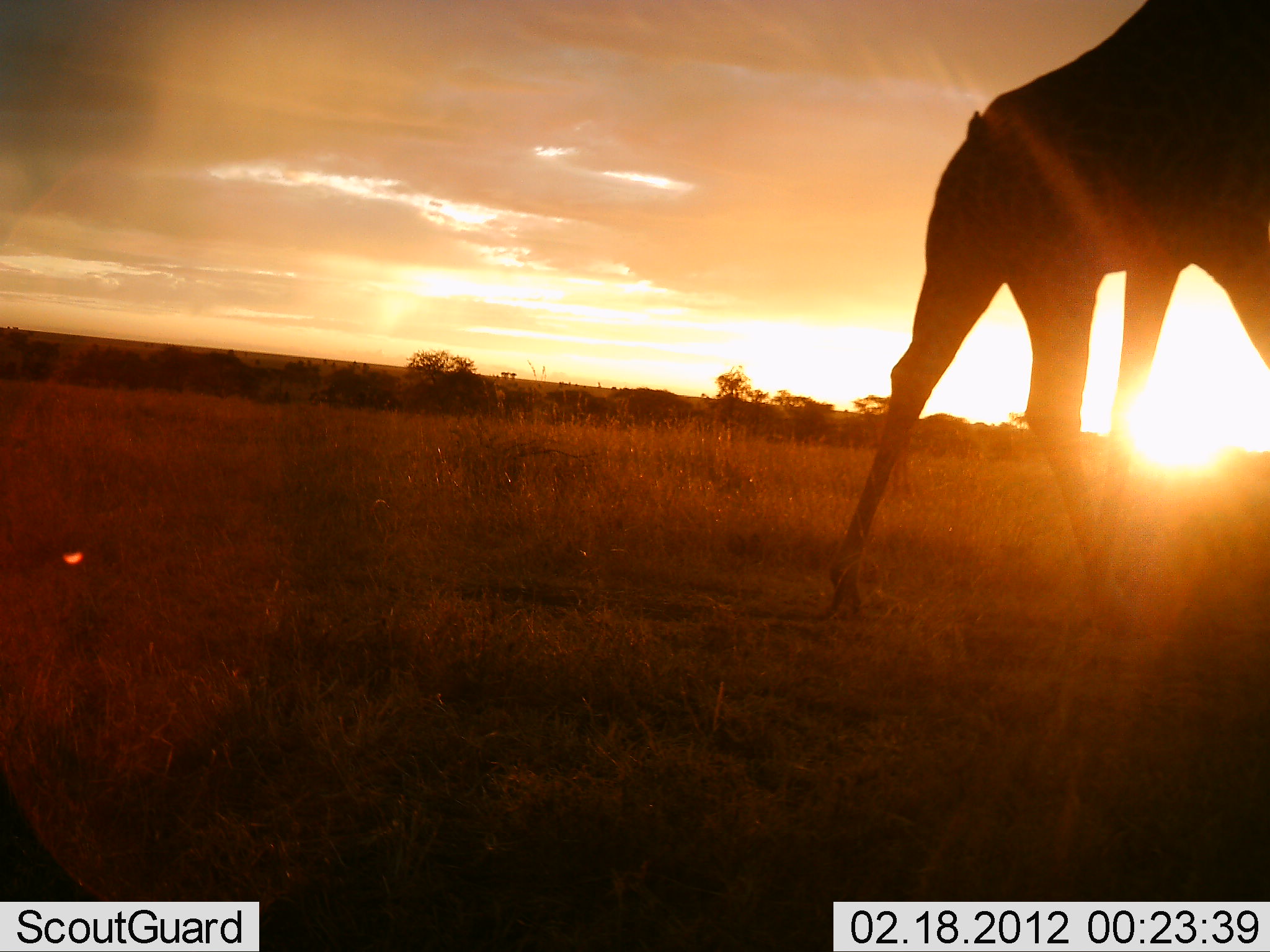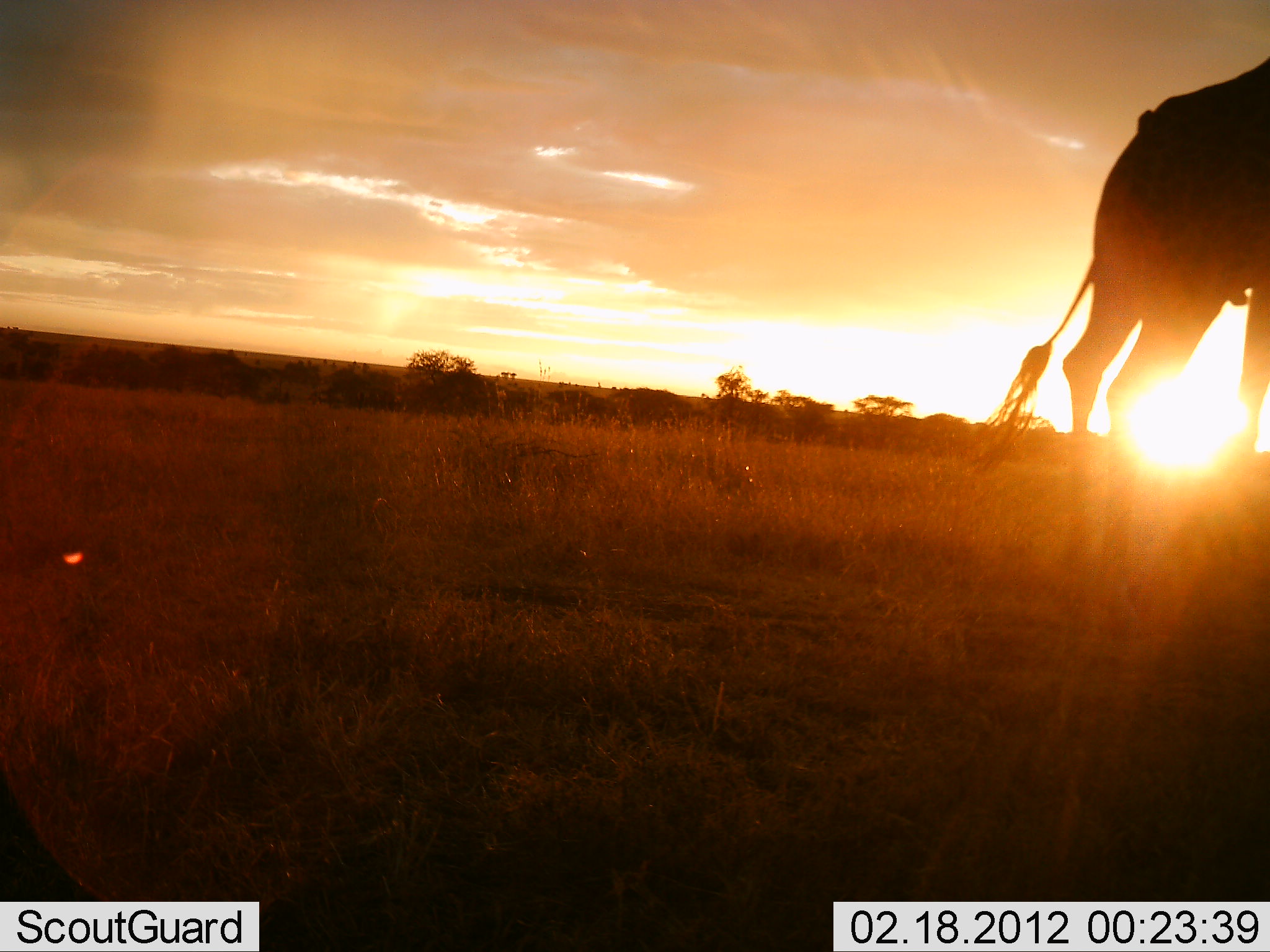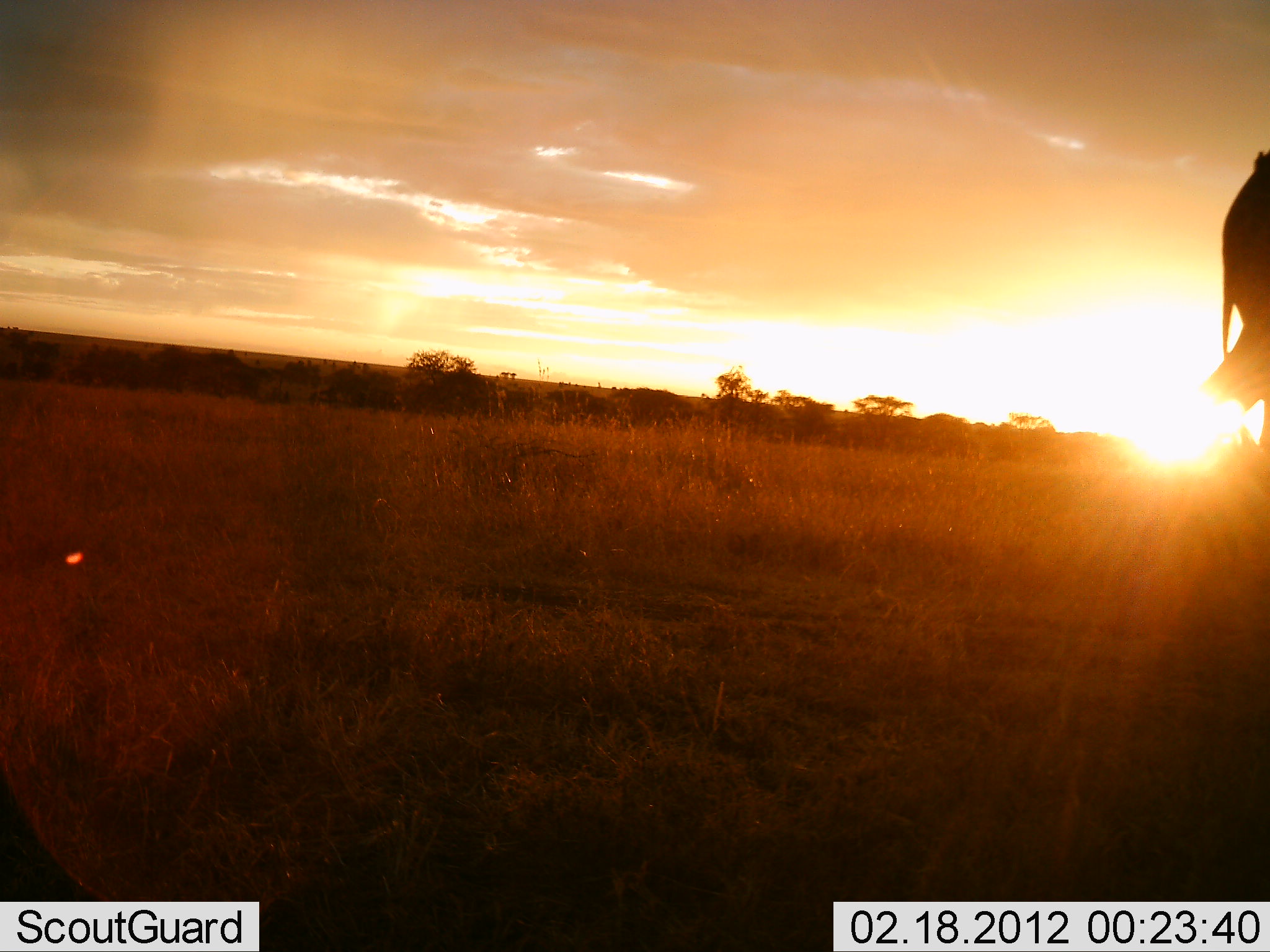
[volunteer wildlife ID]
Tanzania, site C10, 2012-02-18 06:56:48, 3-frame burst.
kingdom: Animalia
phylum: Chordata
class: Mammalia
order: Artiodactyla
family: Giraffidae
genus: Giraffa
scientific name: Giraffa camelopardalis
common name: giraffe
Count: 1.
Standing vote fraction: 0%.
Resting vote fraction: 0%.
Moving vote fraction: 100%.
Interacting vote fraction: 0%.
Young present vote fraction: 0%.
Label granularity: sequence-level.